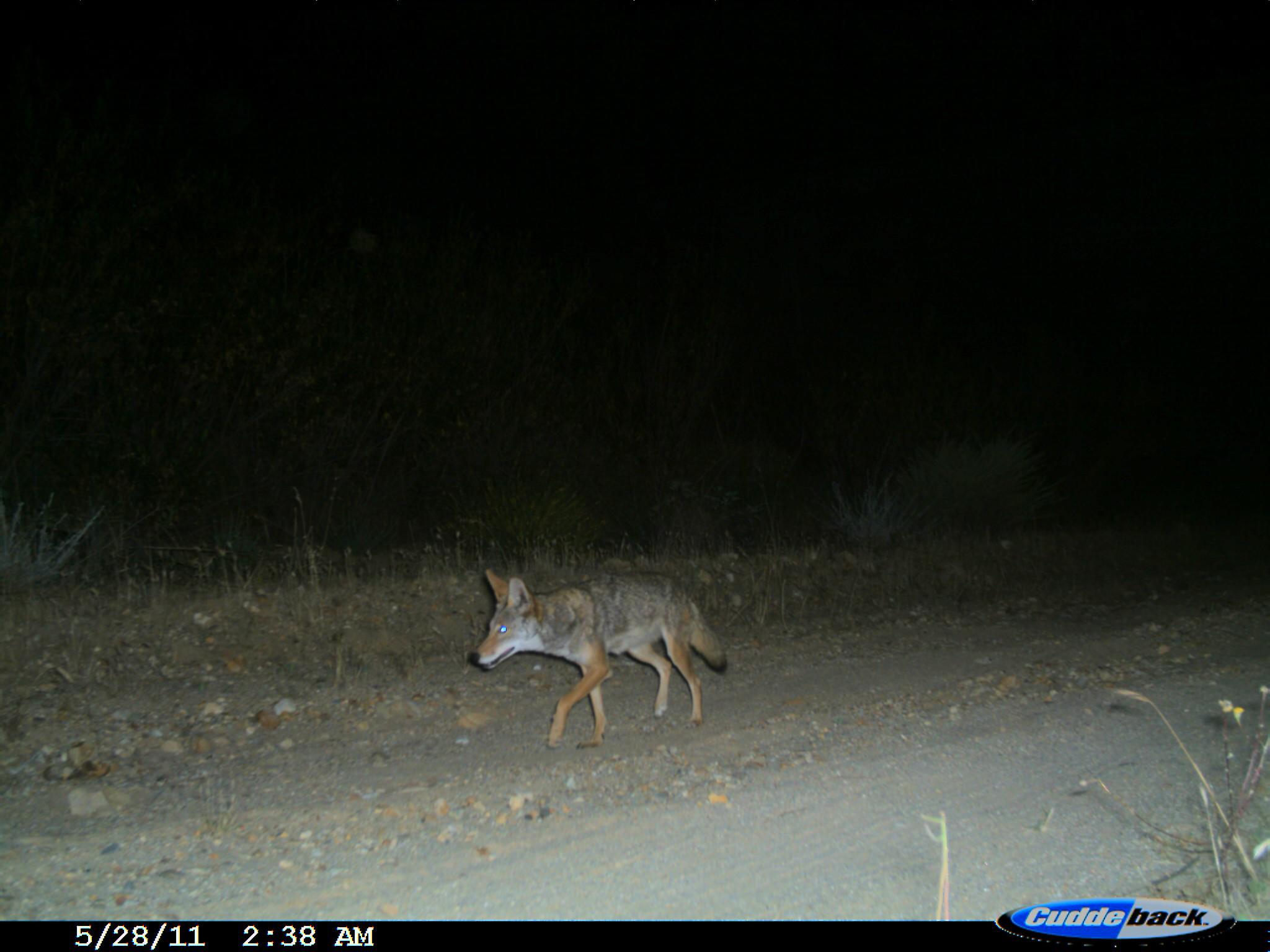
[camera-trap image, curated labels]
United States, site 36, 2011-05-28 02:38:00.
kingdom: Animalia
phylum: Chordata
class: Mammalia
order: Carnivora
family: Canidae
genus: Canis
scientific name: Canis latrans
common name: coyote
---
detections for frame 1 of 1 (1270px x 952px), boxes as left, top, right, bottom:
coyote: 464, 565, 734, 752